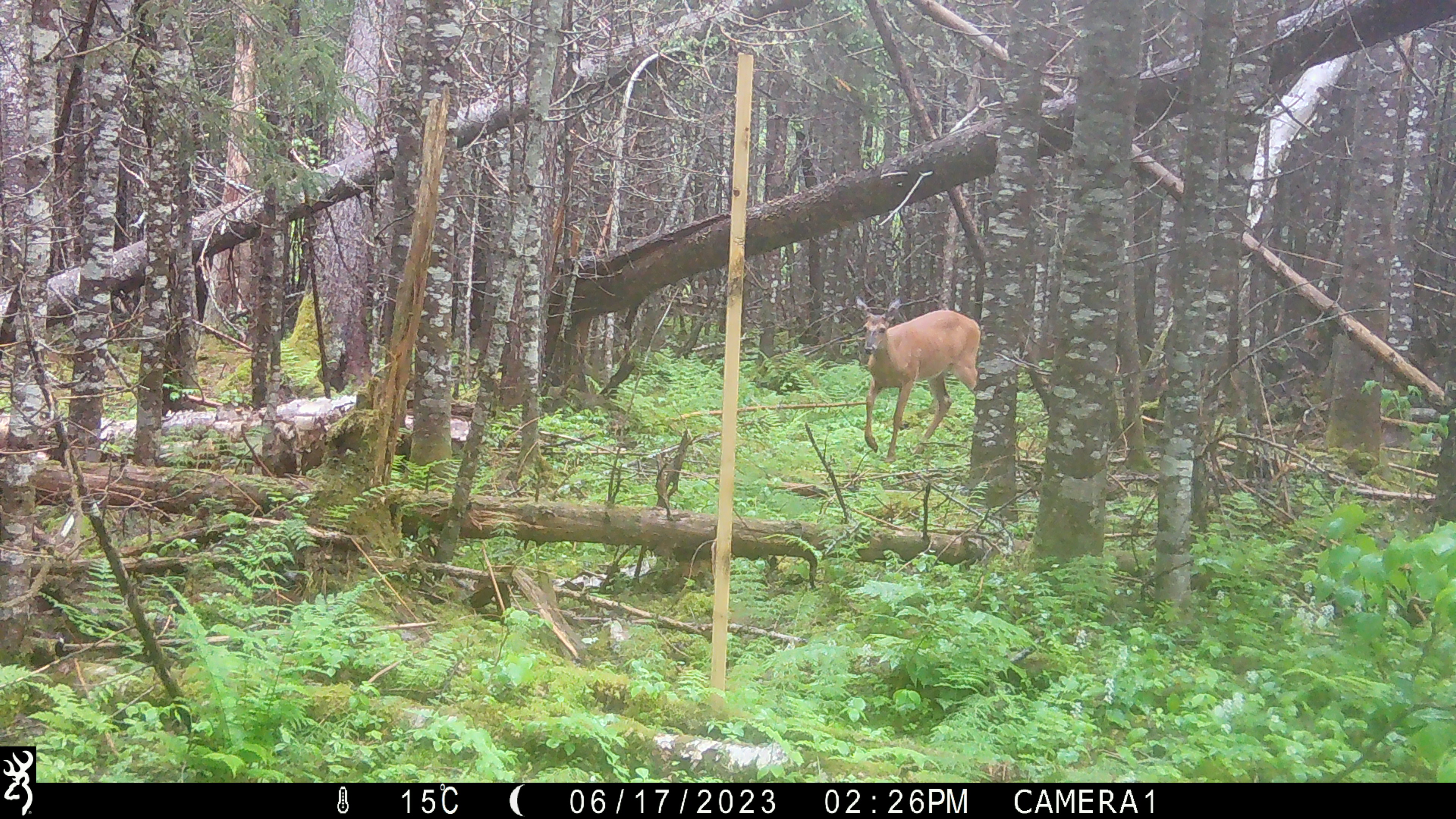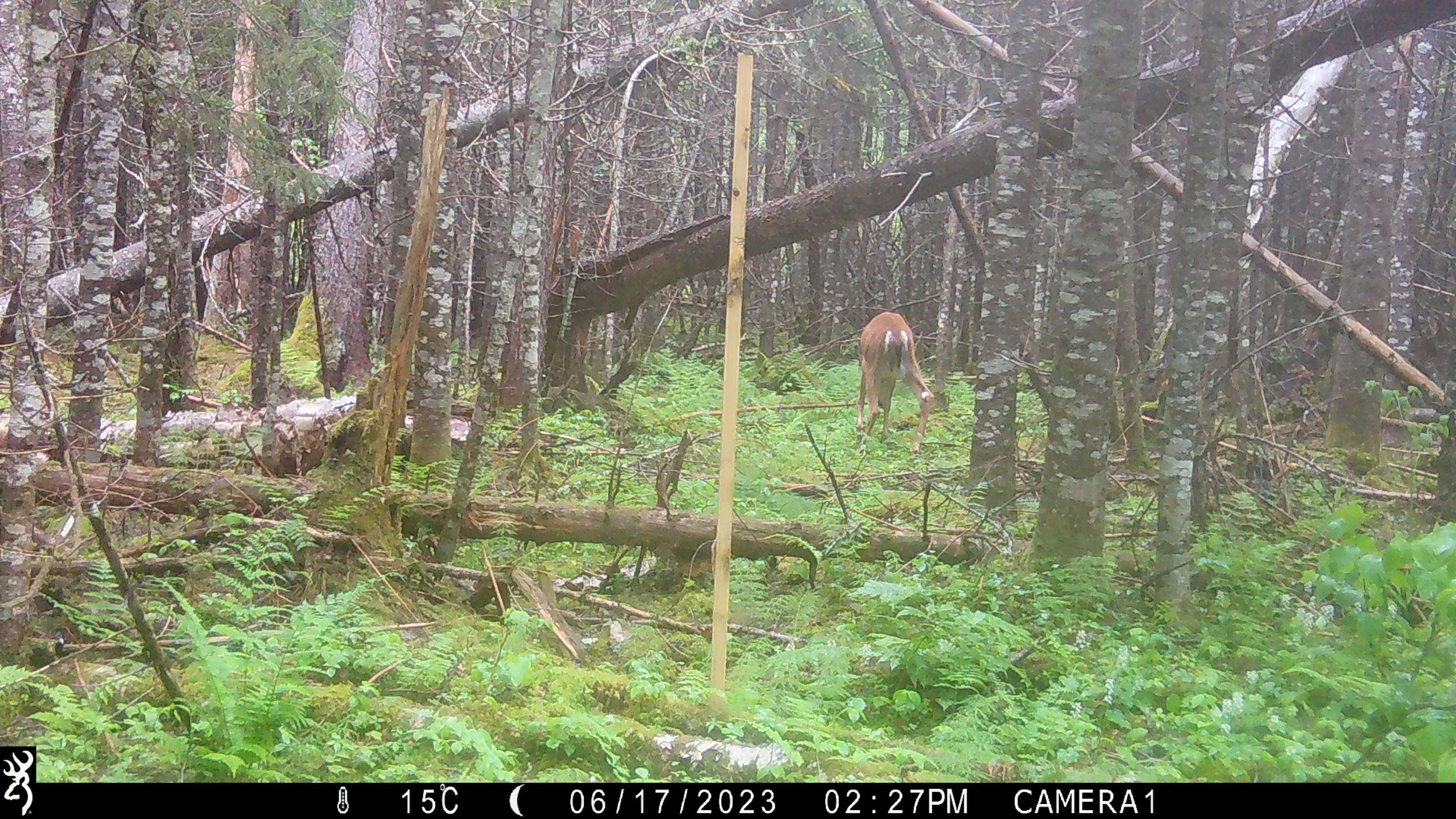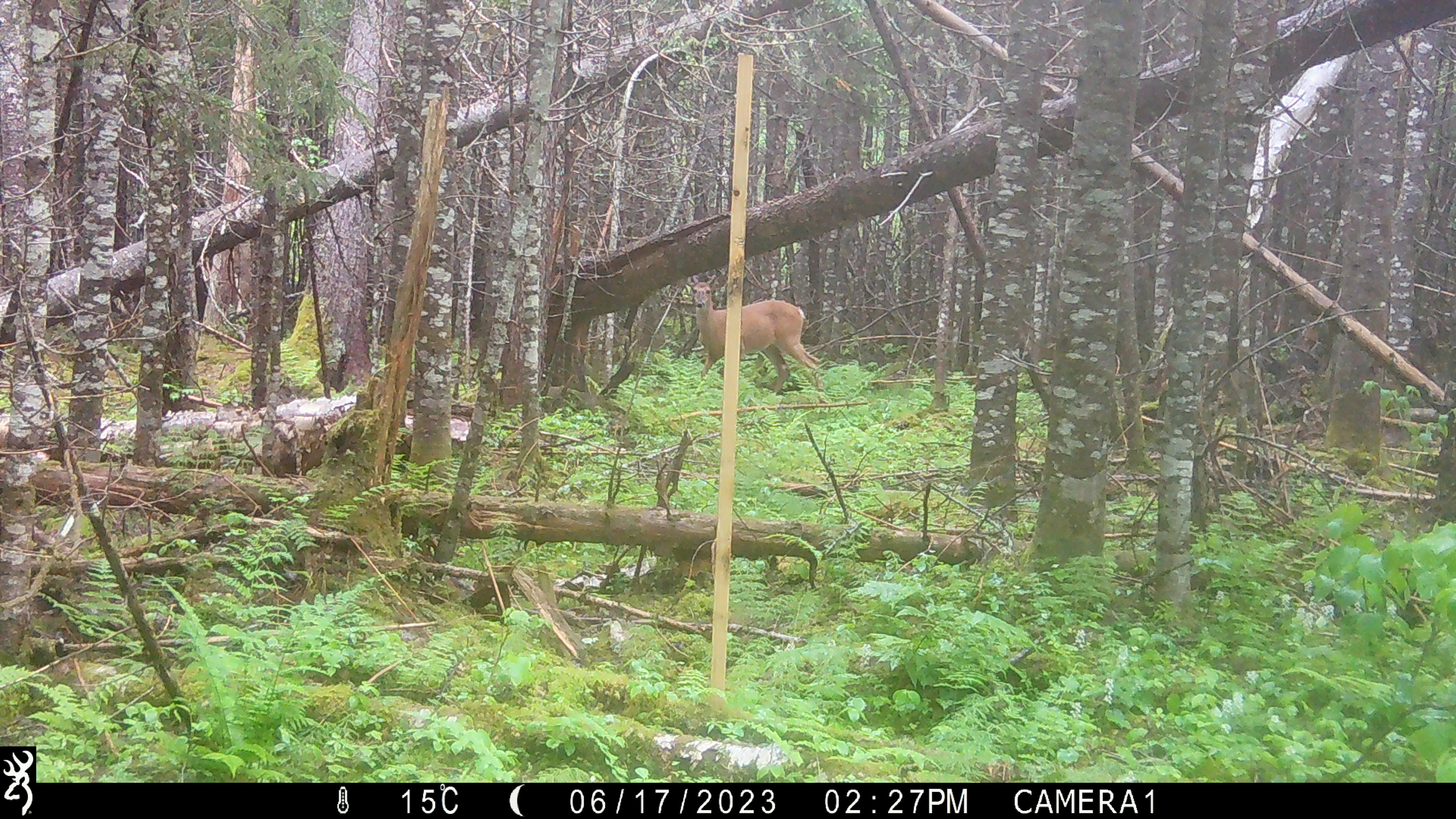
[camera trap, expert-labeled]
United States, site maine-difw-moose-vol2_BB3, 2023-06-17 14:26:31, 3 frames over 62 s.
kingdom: Animalia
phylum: Chordata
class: Mammalia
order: Artiodactyla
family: Cervidae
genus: Odocoileus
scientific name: Odocoileus virginianus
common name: white-tailed deer